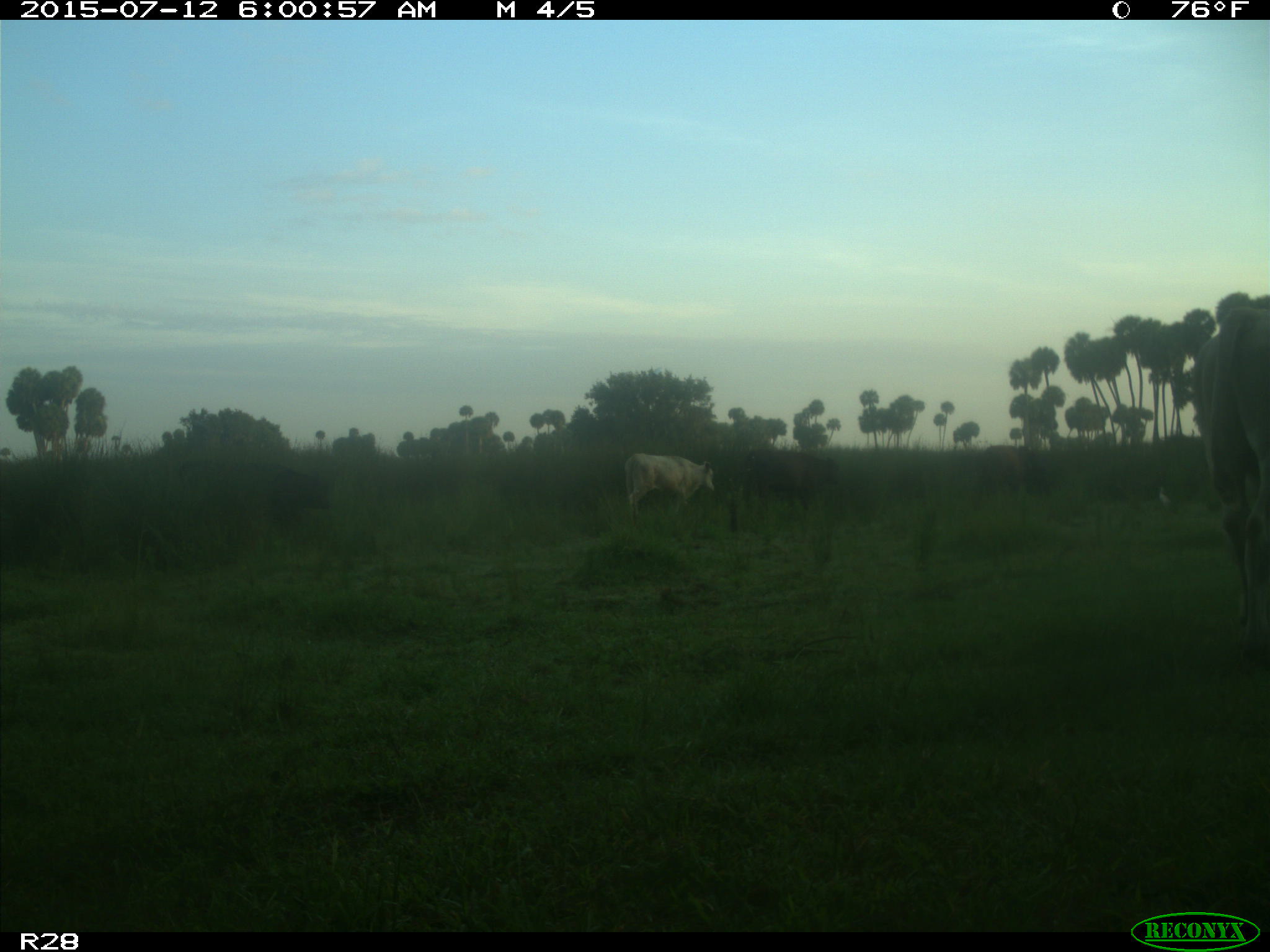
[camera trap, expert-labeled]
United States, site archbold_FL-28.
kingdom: Animalia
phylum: Chordata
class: Mammalia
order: Artiodactyla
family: Bovidae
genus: Bos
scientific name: Bos taurus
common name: domestic cow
Bos taurus (domestic cow).